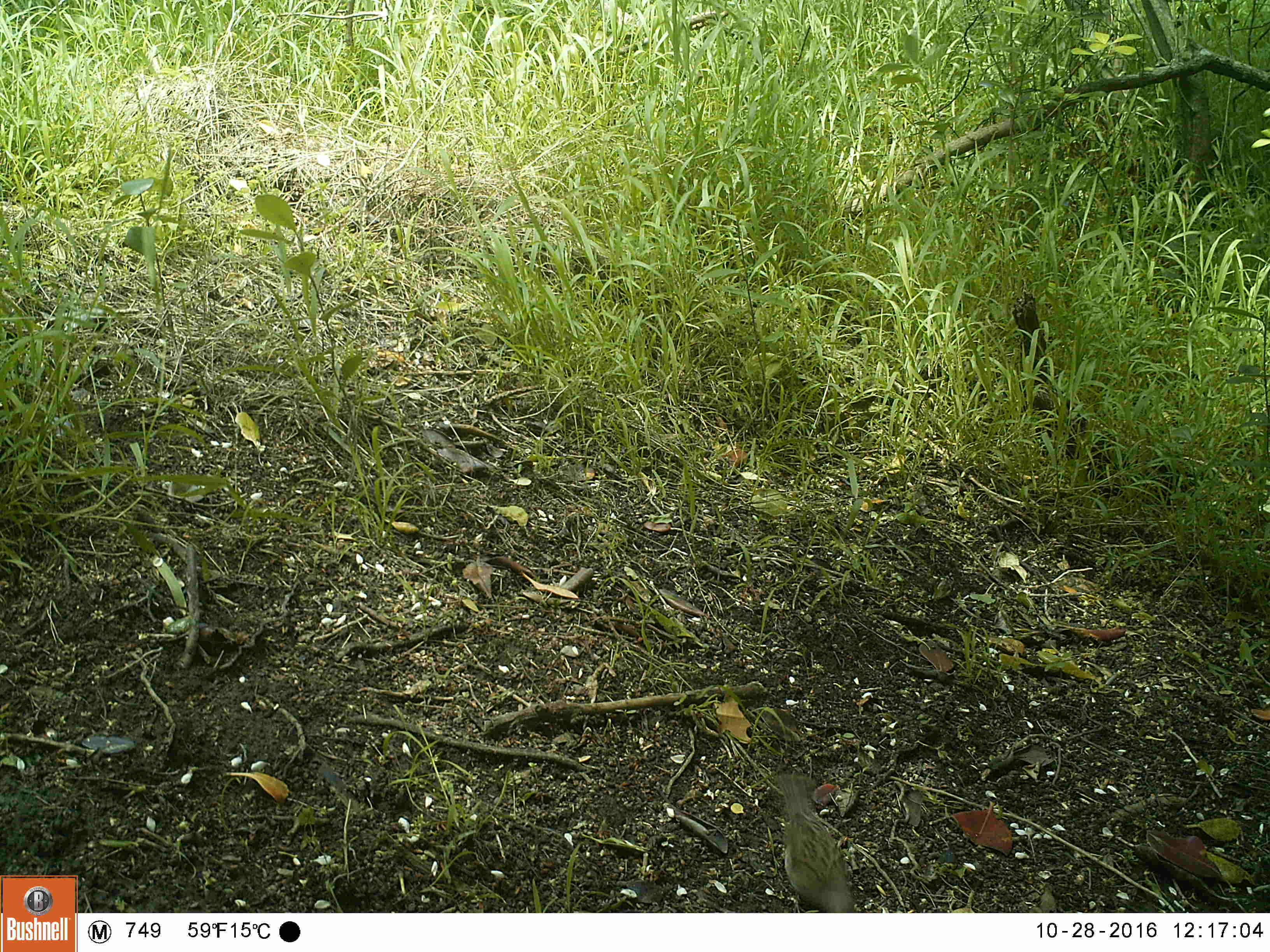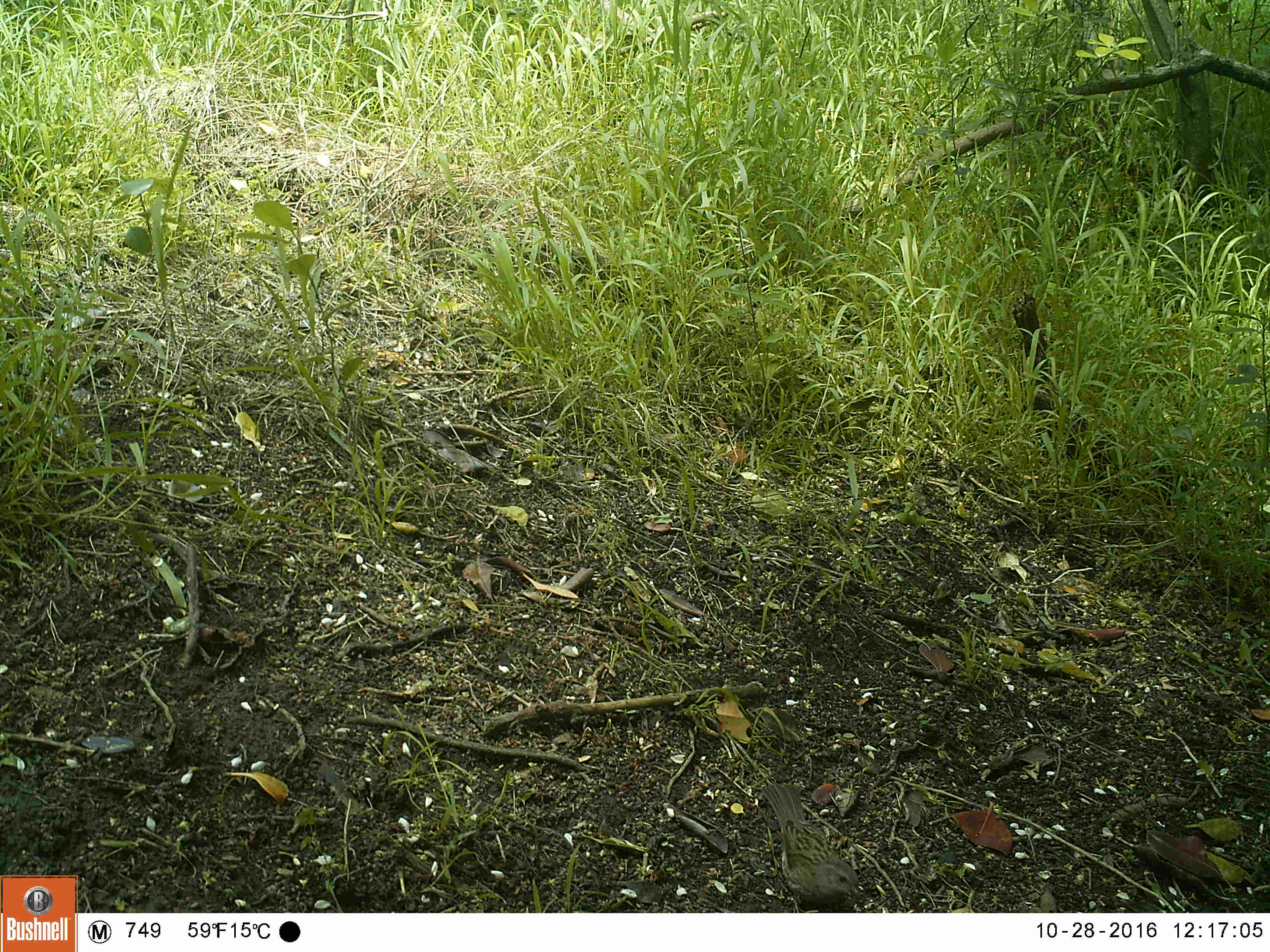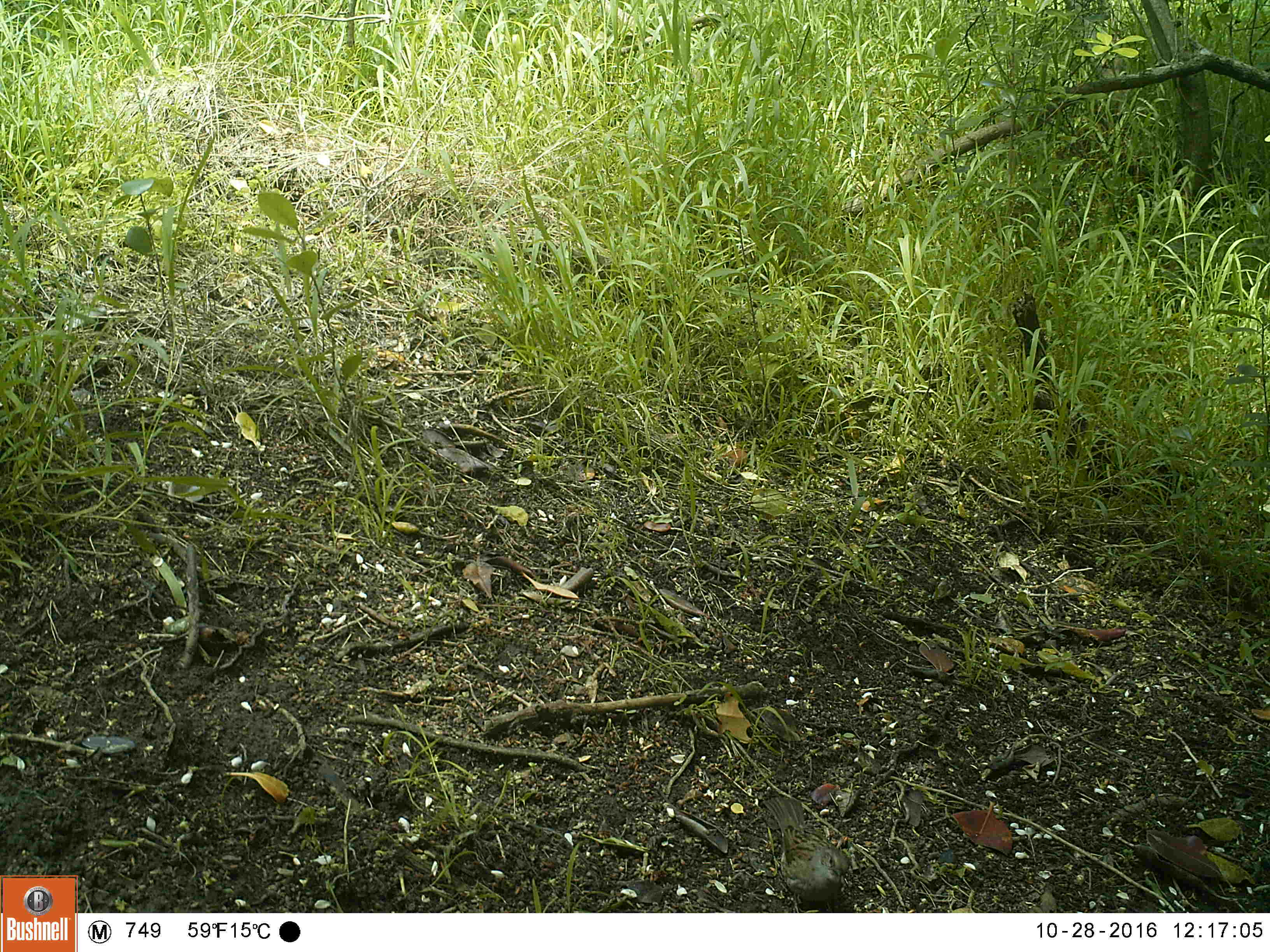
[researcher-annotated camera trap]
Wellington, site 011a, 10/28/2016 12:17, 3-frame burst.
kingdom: Animalia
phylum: Chordata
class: Aves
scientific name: Aves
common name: bird